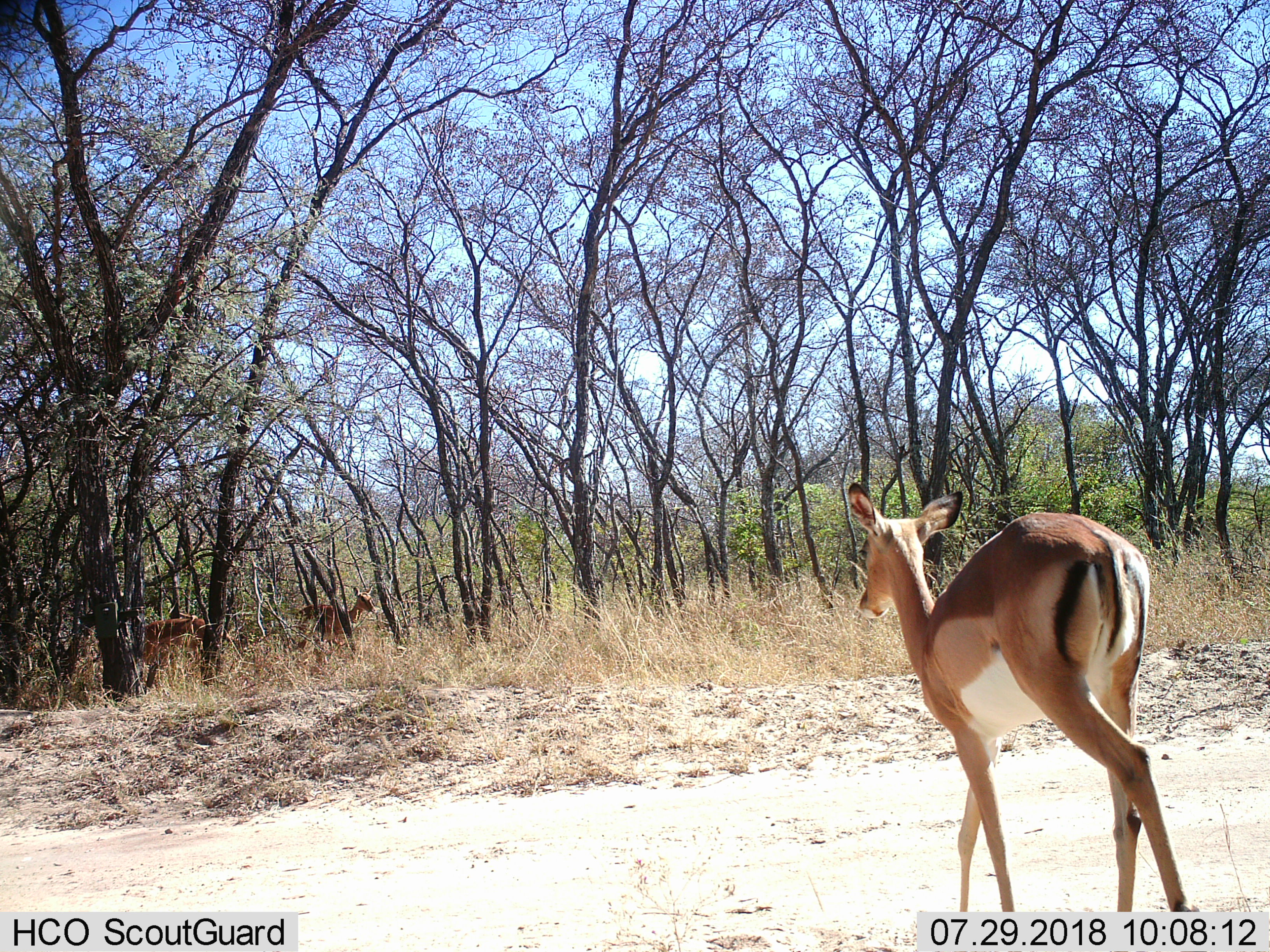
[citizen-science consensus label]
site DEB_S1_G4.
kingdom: Animalia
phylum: Chordata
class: Mammalia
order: Artiodactyla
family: Bovidae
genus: Aepyceros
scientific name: Aepyceros melampus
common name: impala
Impala (Aepyceros melampus), count 3. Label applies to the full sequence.